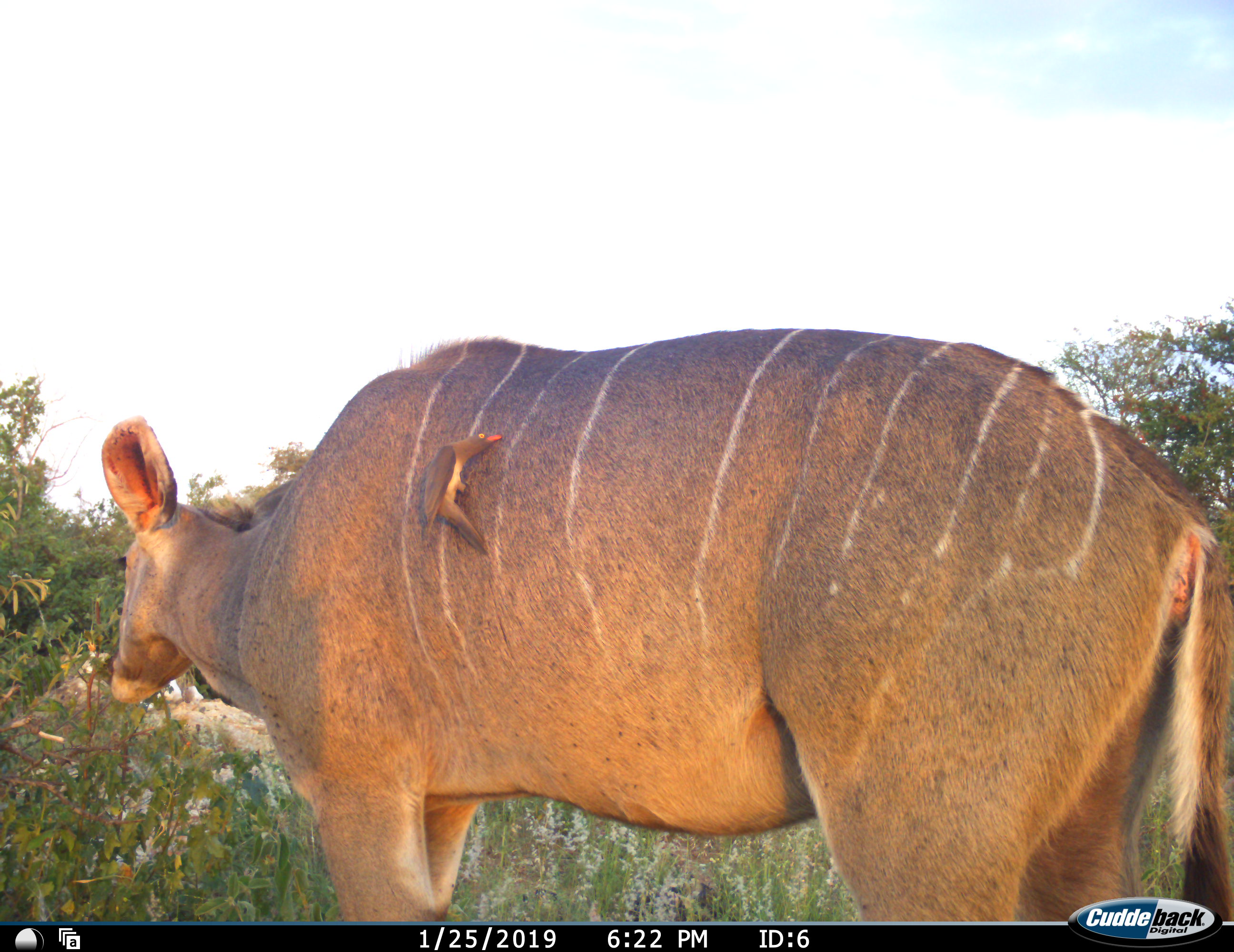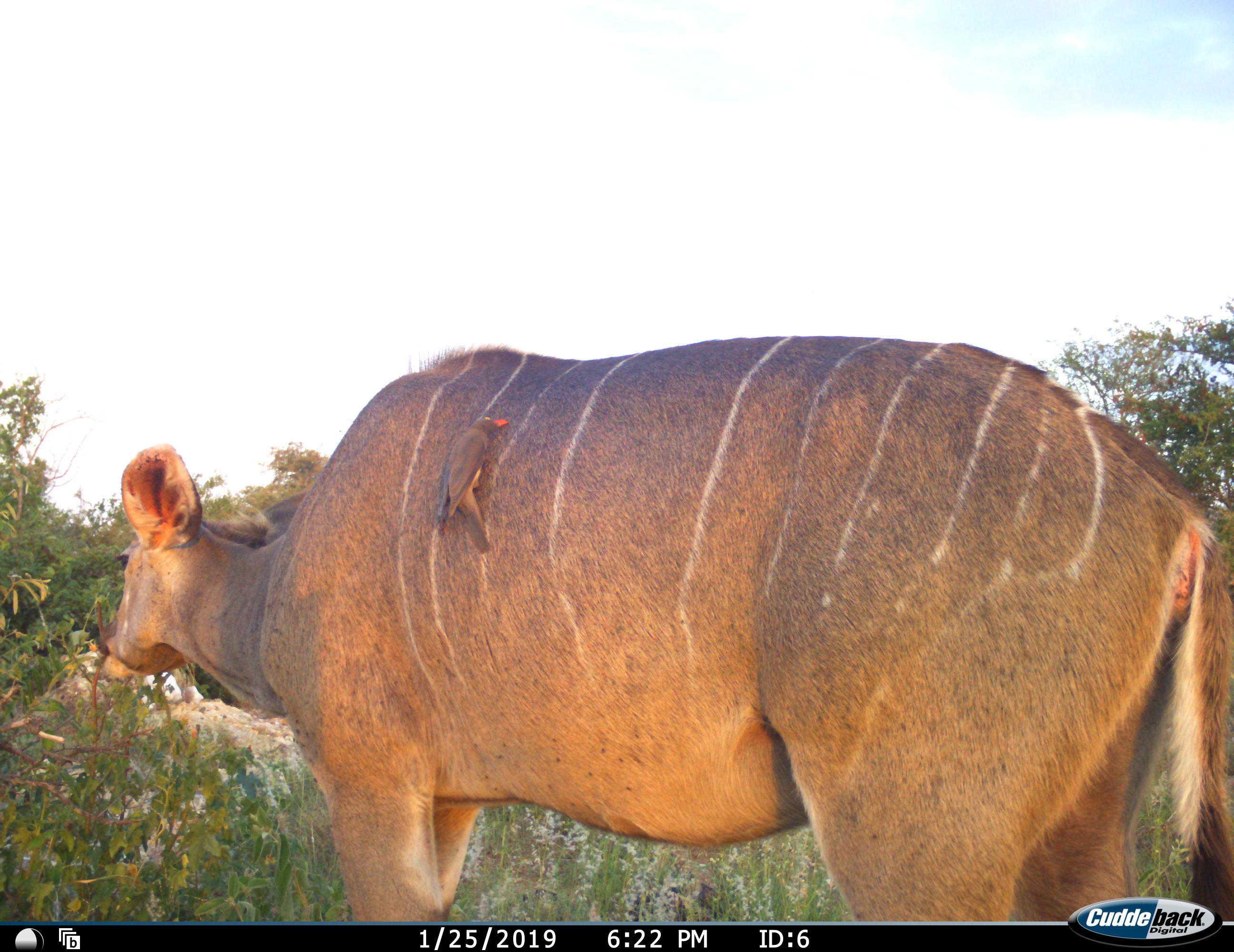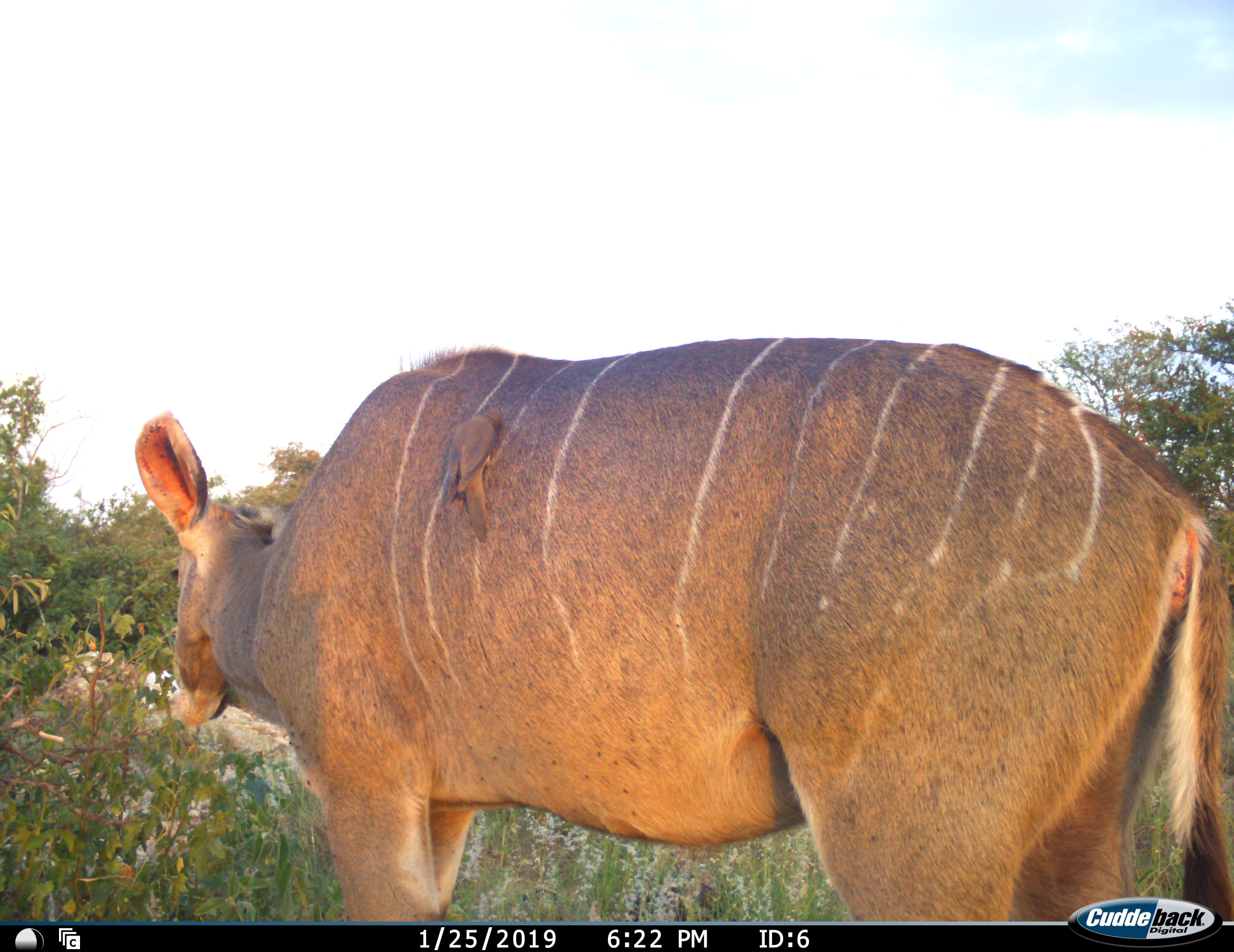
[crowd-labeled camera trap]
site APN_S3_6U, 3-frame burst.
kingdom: Animalia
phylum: Chordata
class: Aves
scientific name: Aves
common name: bird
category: birdother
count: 1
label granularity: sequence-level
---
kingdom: Animalia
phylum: Chordata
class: Mammalia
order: Artiodactyla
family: Bovidae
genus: Tragelaphus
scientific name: Tragelaphus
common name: kudu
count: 1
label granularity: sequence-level